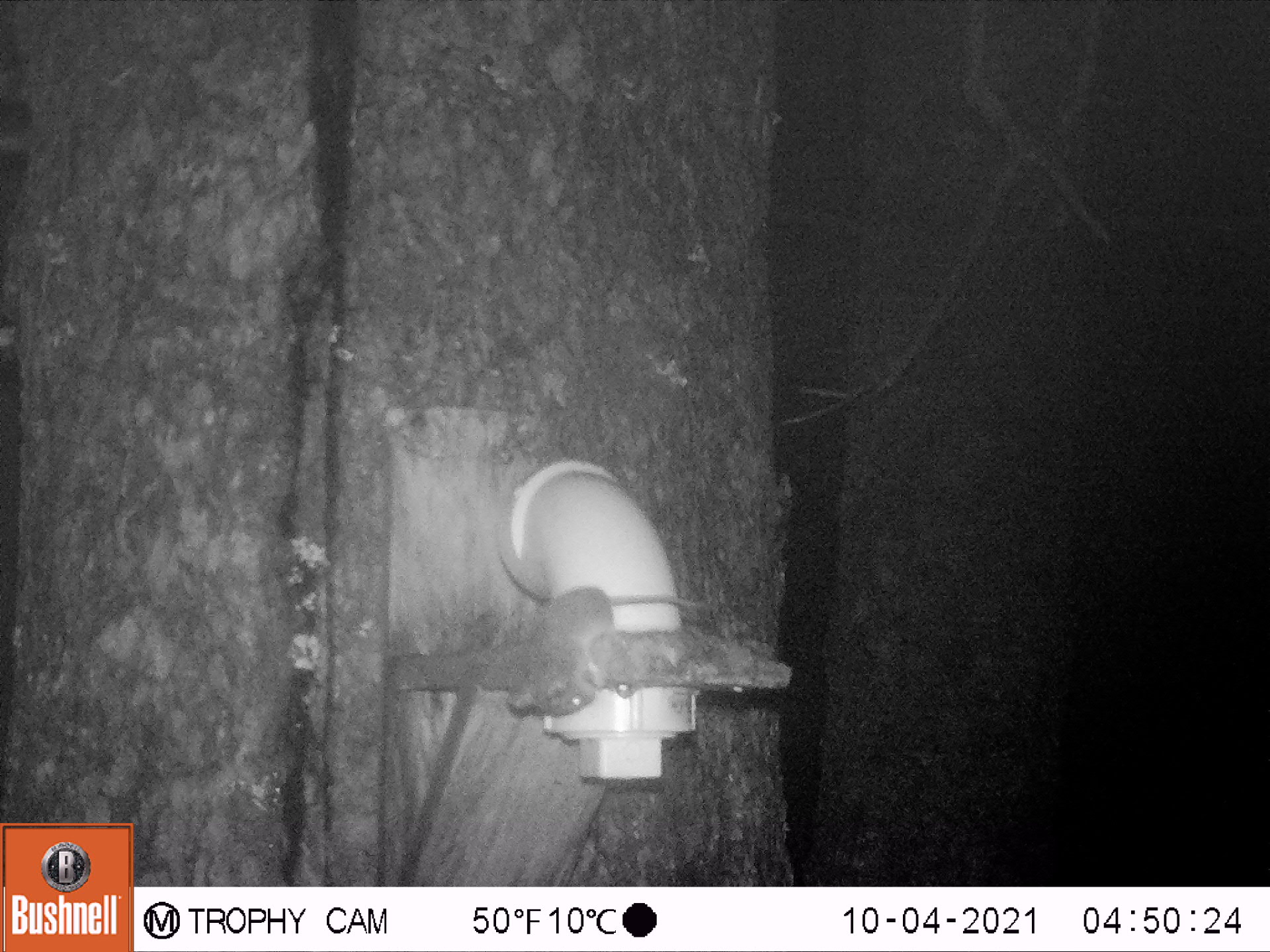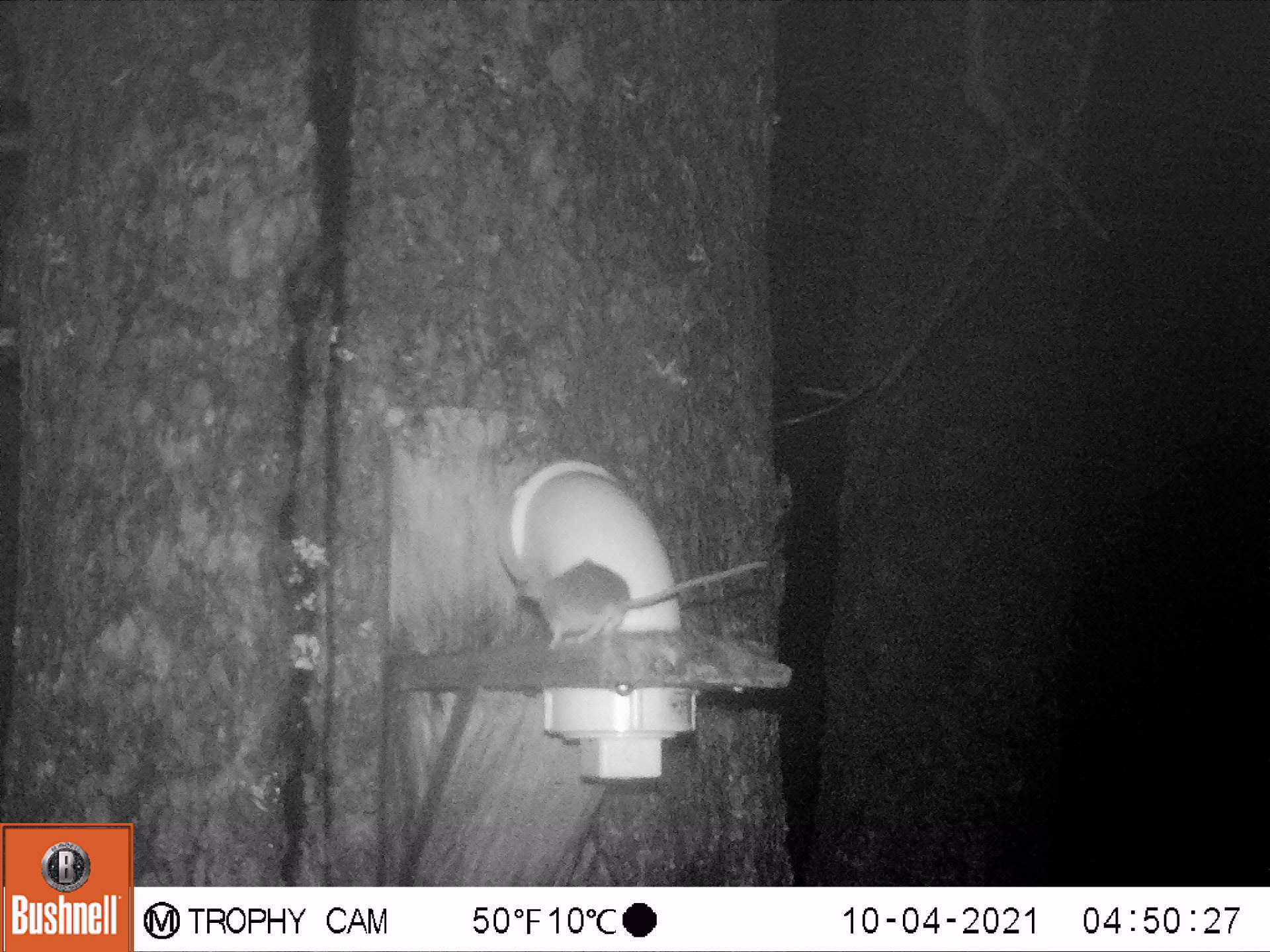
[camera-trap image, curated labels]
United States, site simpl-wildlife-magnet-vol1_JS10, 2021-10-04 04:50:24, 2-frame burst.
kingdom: Animalia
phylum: Chordata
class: Mammalia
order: Rodentia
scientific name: Rodentia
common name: mouse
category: mouse sp.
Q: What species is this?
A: Mouse sp. (mouse) (Rodentia).